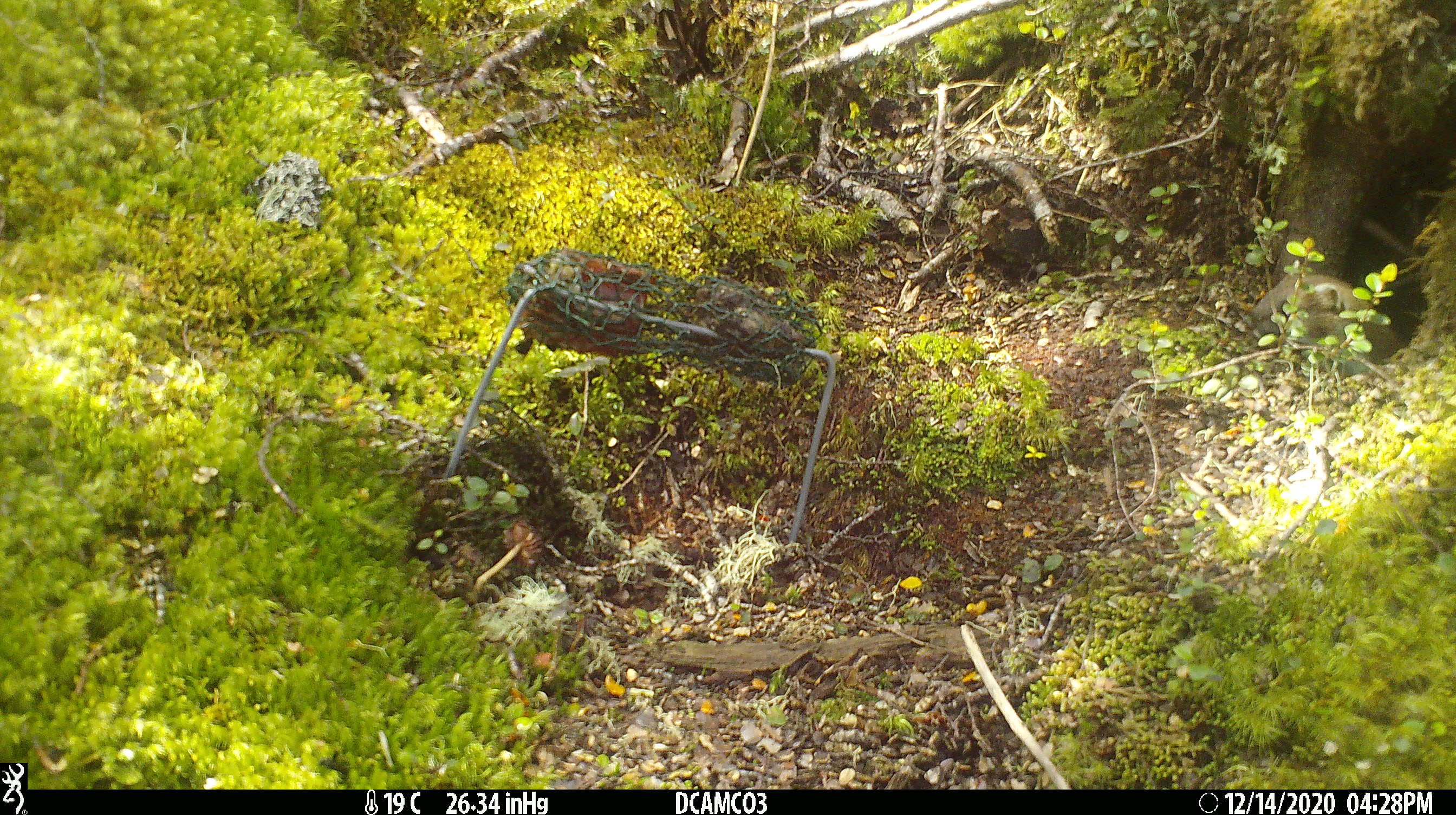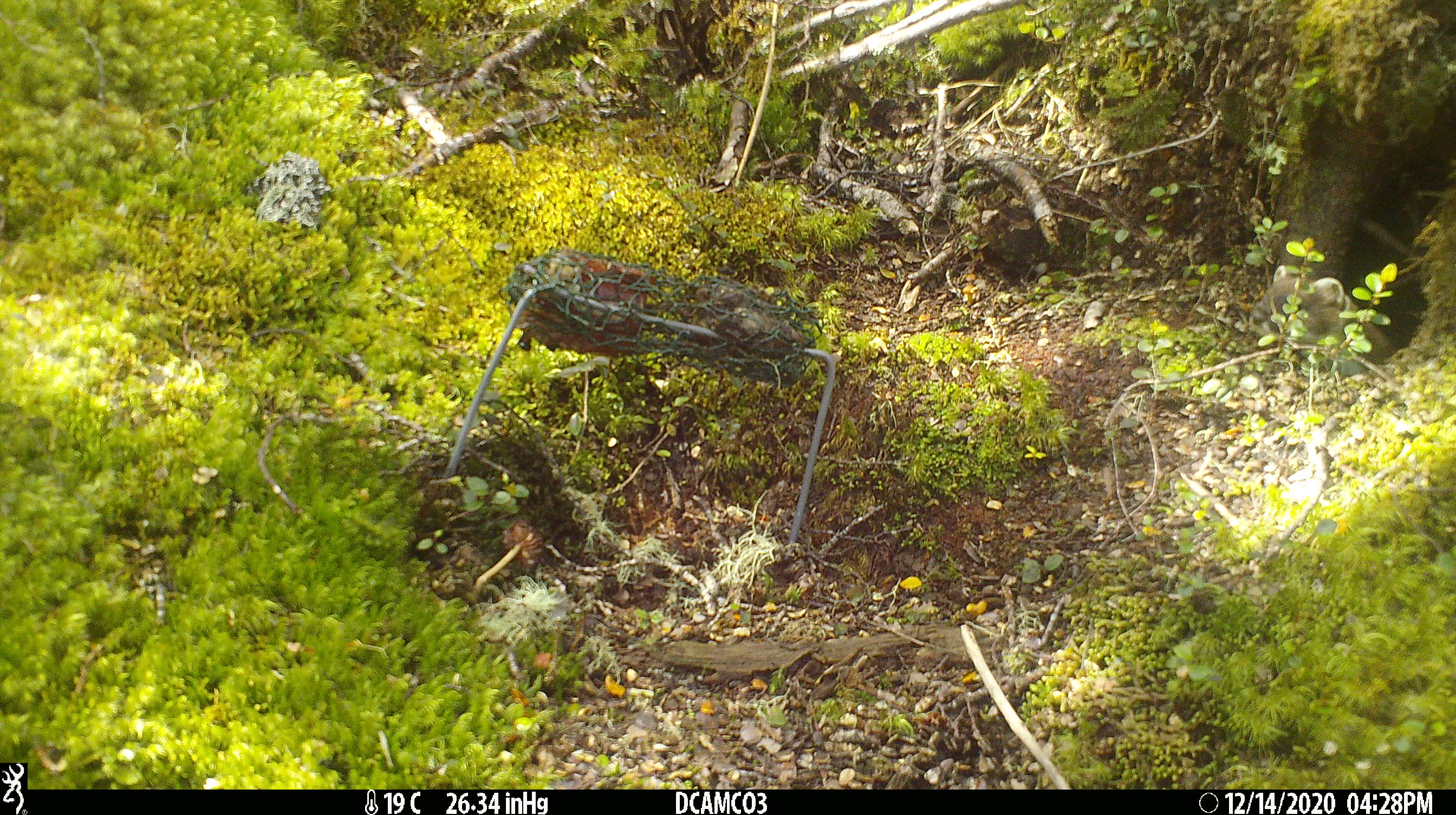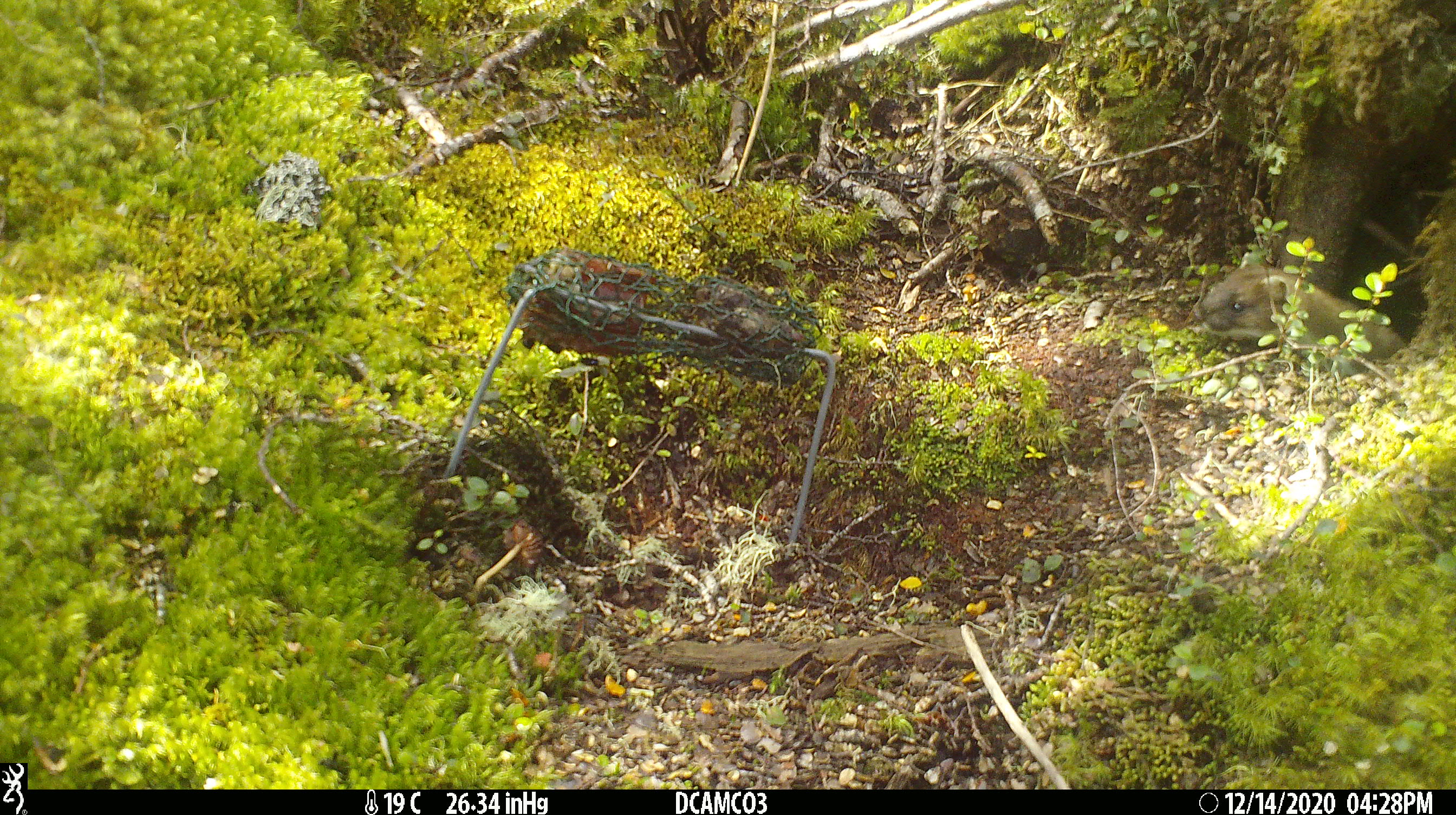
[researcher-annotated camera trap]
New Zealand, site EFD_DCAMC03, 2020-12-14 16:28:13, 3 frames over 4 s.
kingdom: Animalia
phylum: Chordata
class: Mammalia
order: Carnivora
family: Mustelidae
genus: Mustela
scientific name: Mustela erminea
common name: stoat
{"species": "stoat (Mustela erminea)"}